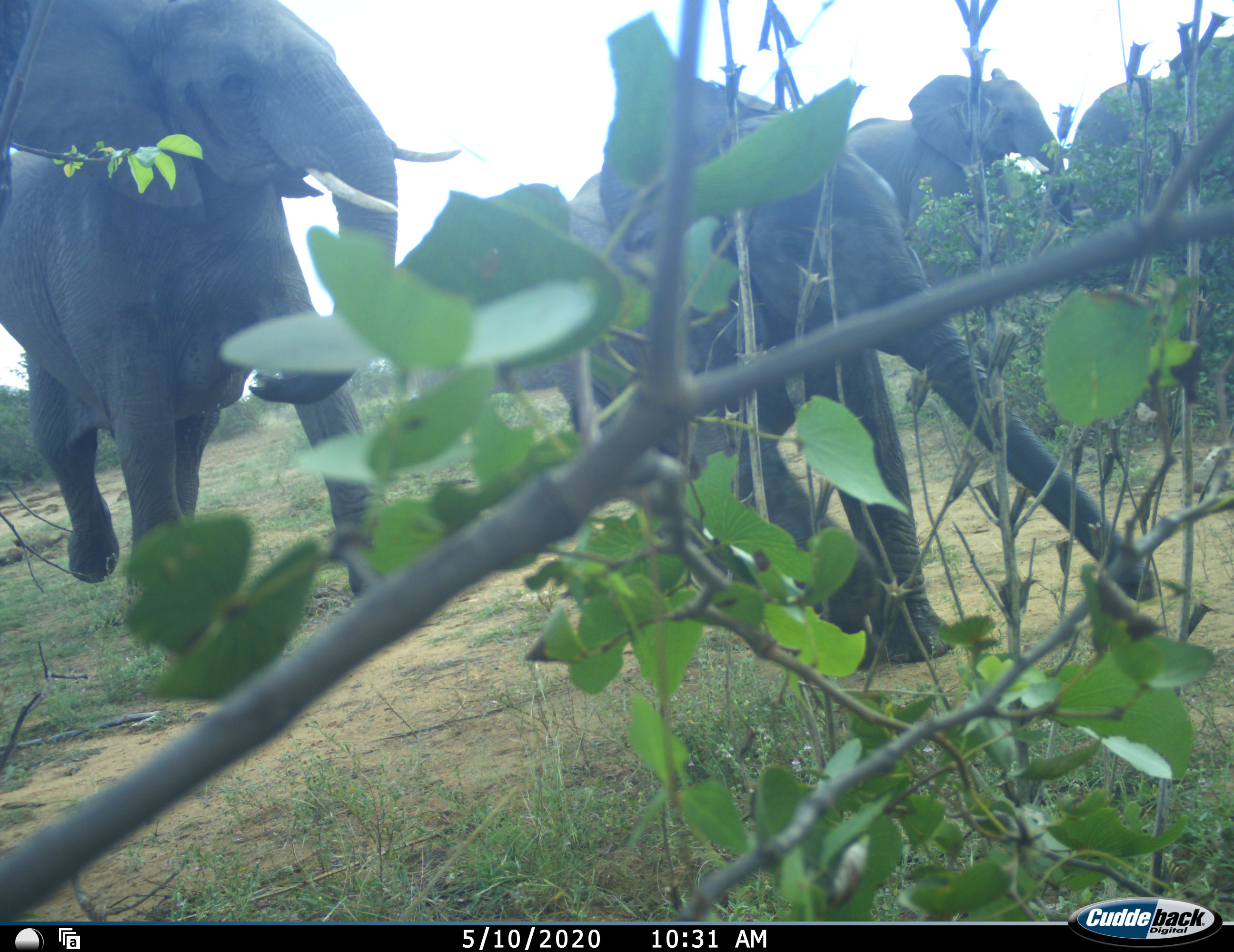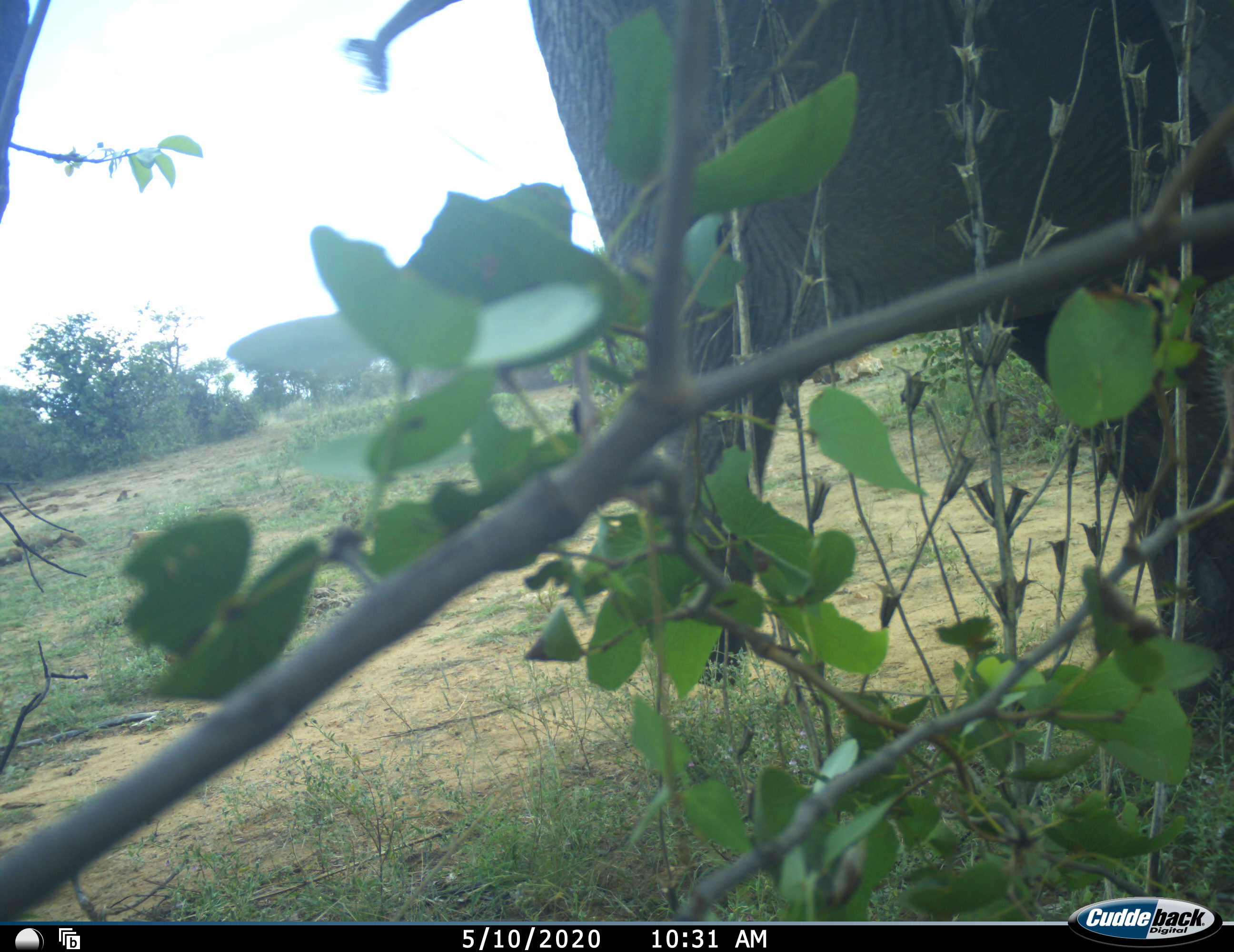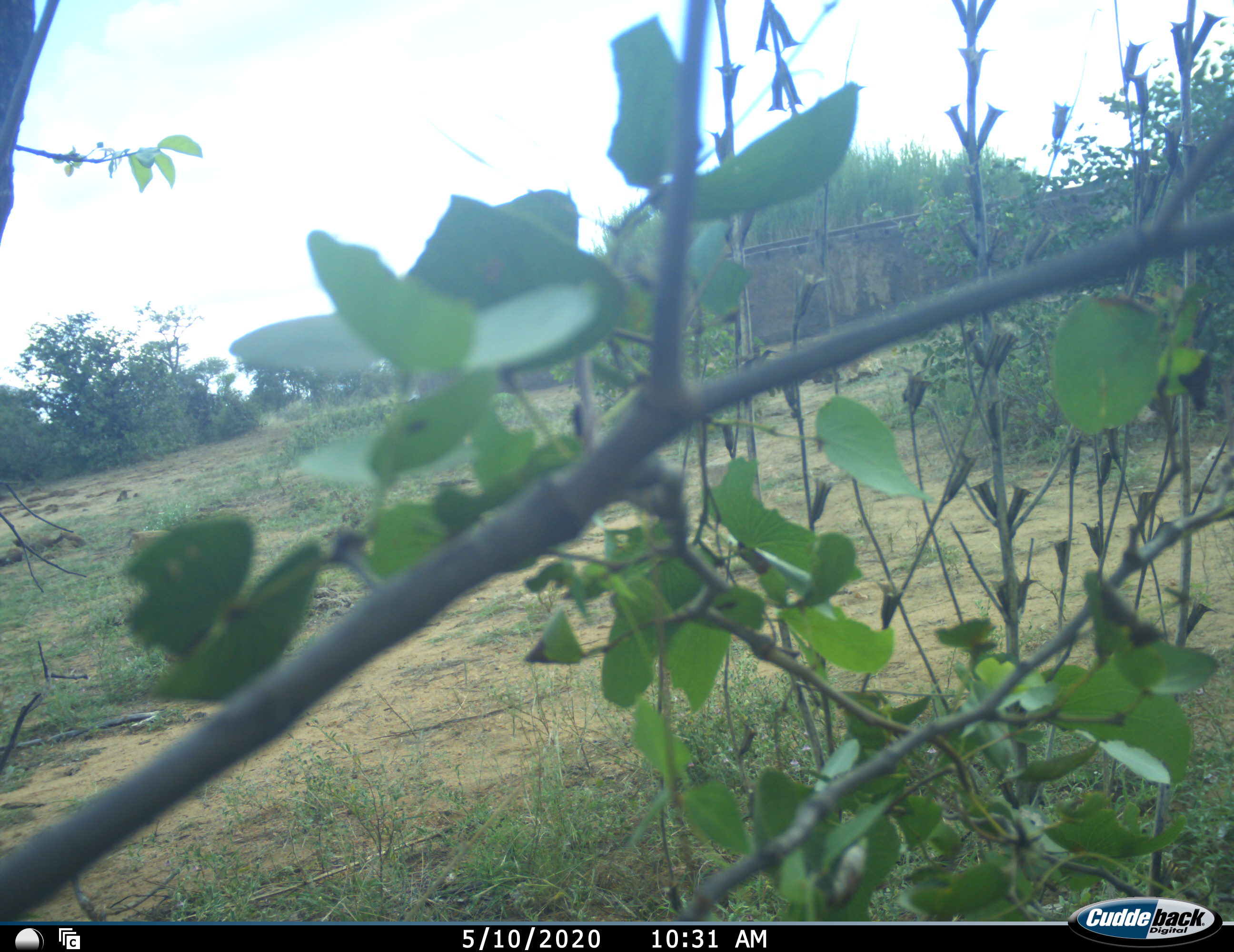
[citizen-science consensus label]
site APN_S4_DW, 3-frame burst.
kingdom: Animalia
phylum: Chordata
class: Mammalia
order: Proboscidea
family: Elephantidae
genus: Loxodonta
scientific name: Loxodonta africana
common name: african bush elephant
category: elephant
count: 4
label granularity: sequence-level